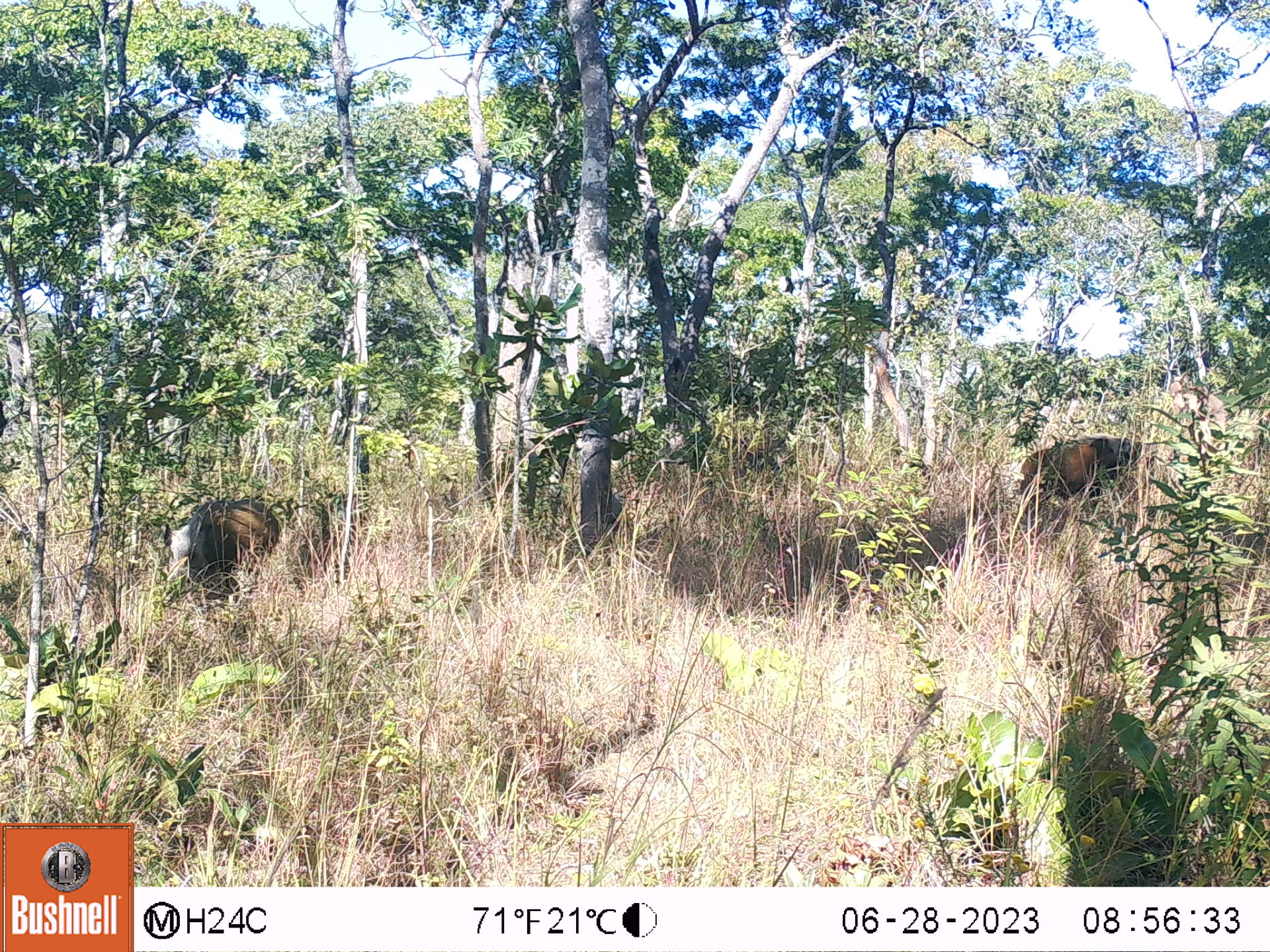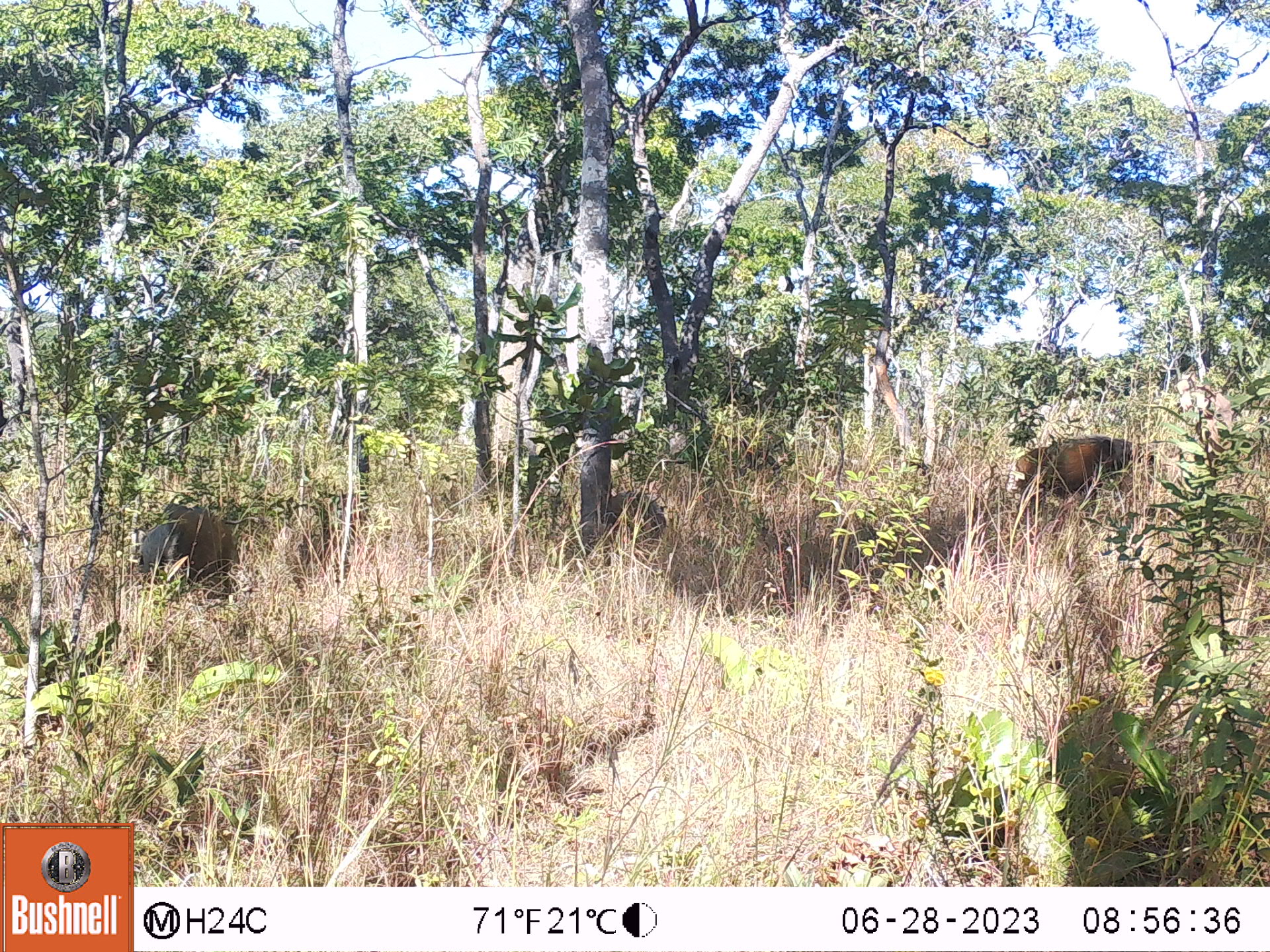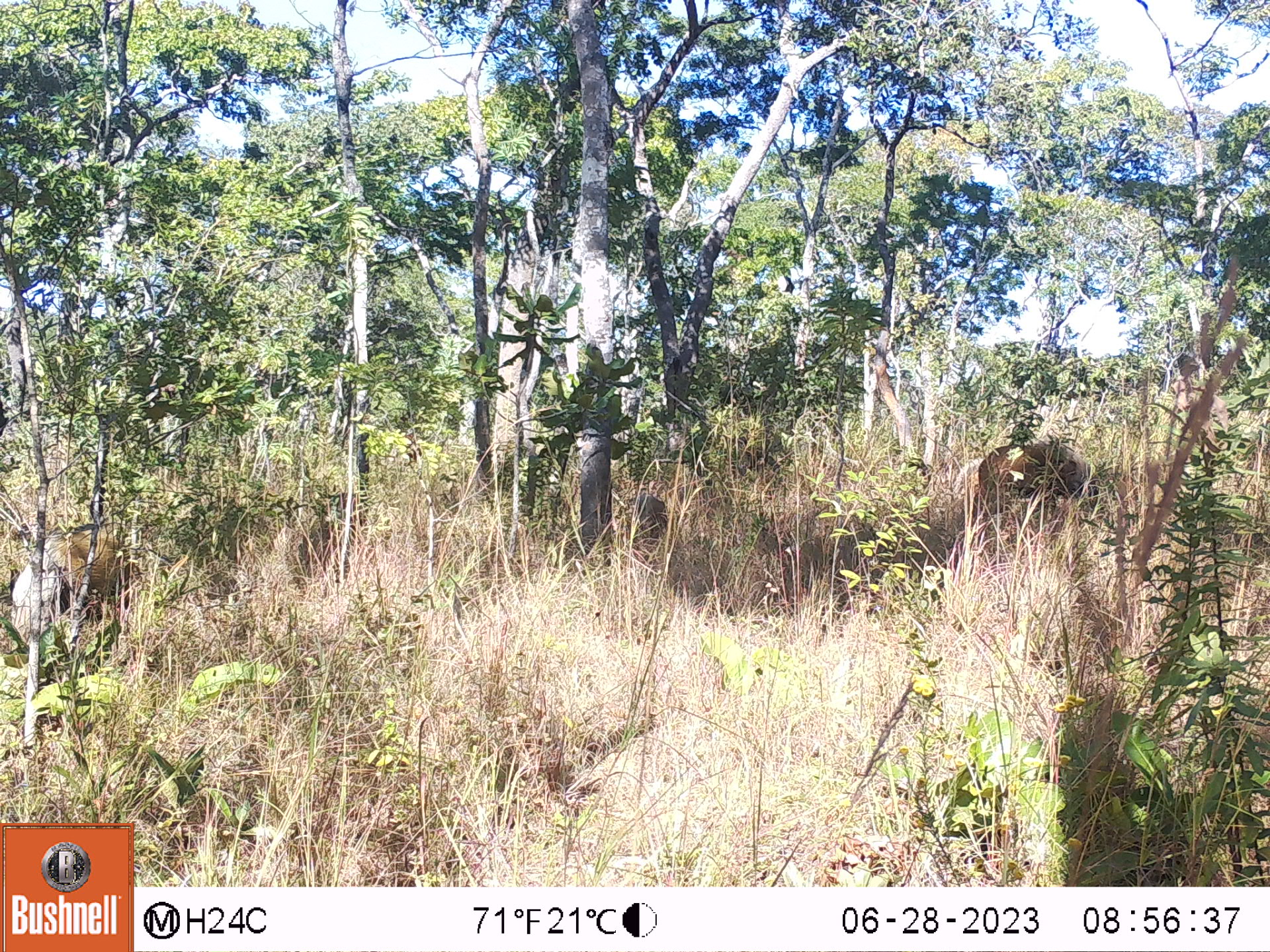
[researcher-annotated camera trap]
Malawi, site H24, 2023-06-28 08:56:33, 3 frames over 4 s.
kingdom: Animalia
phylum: Chordata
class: Mammalia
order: Artiodactyla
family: Suidae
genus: Potamochoerus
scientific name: Potamochoerus larvatus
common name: bushpig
Bushpig (Potamochoerus larvatus), count 2.